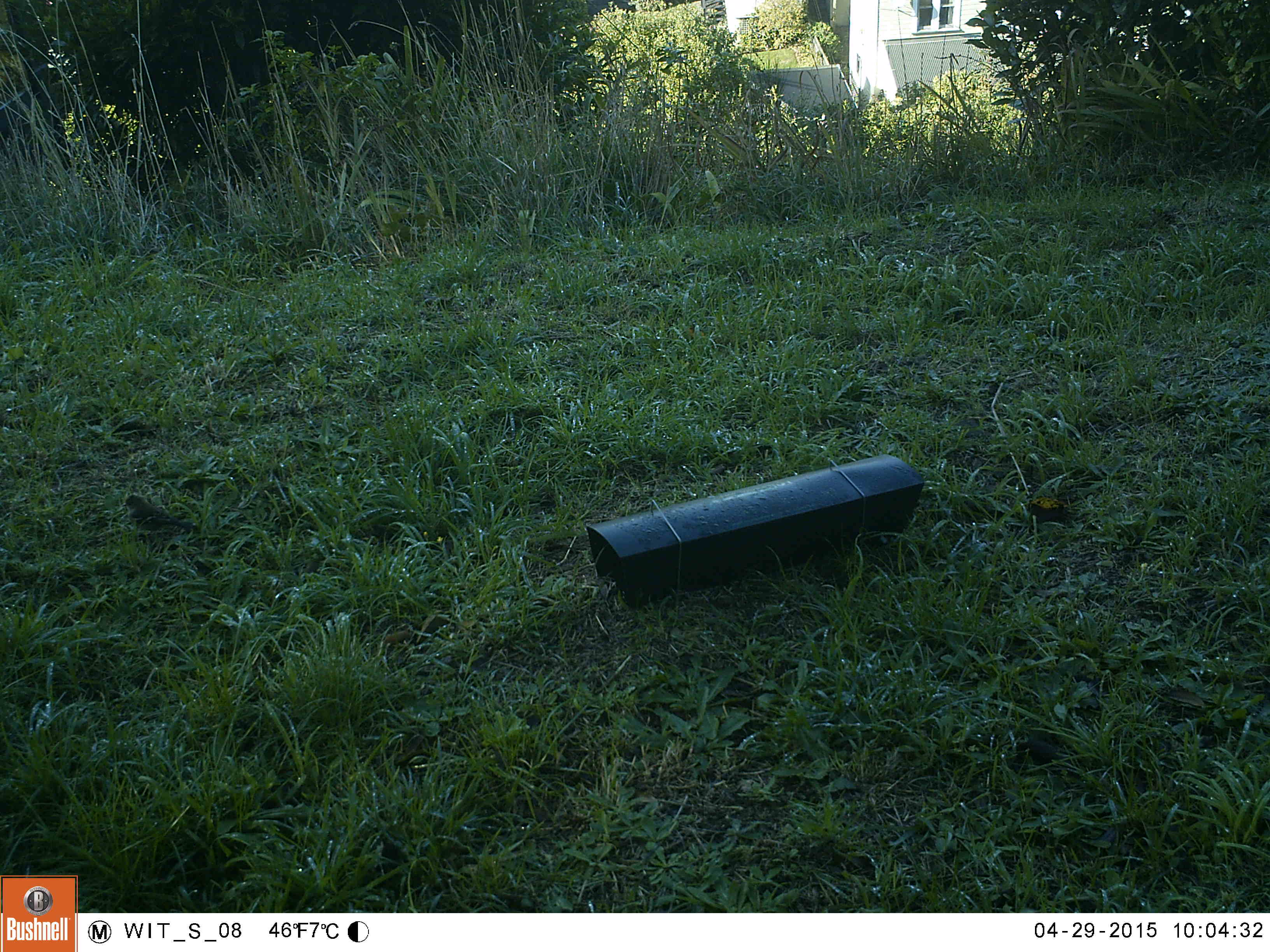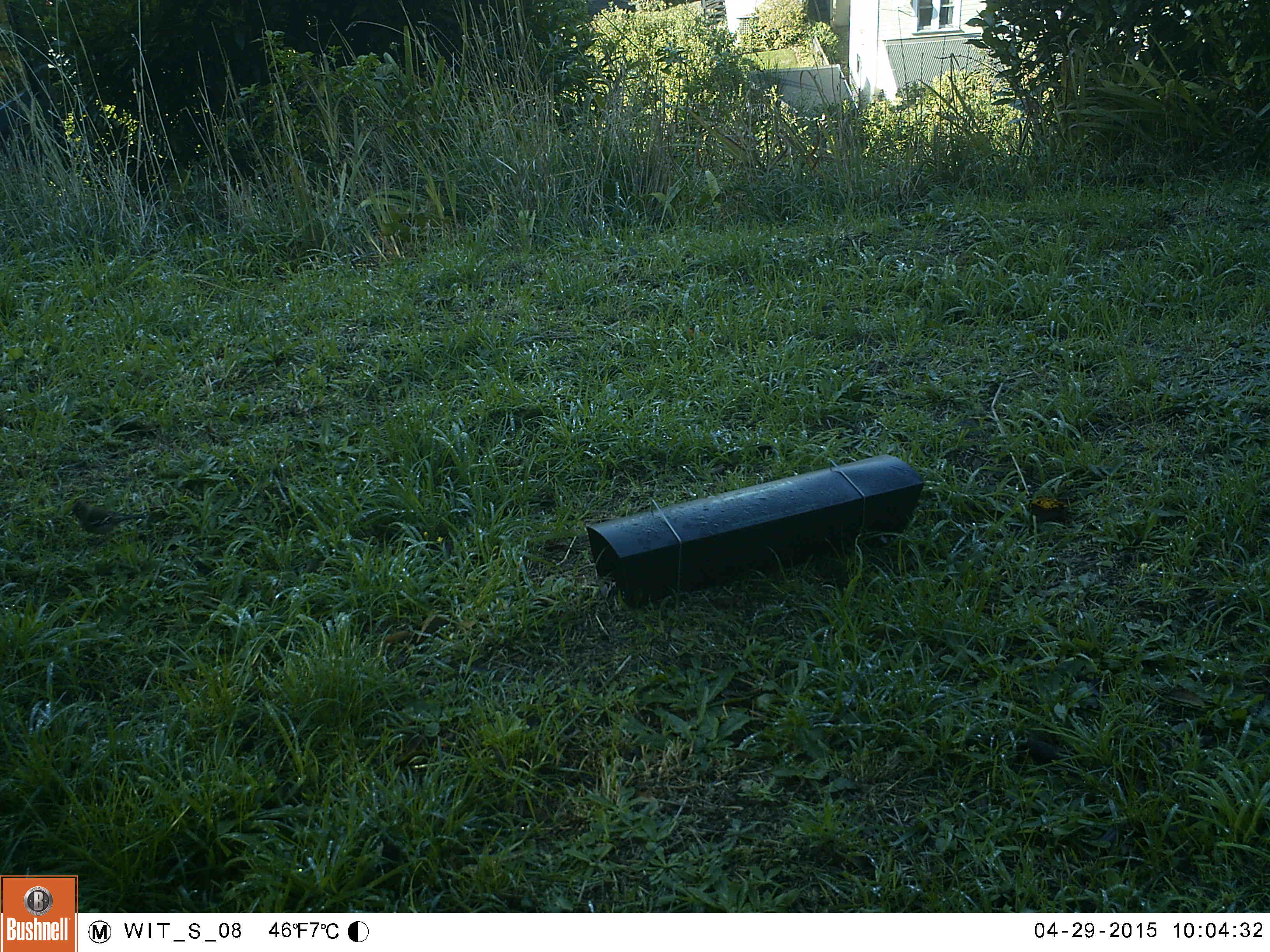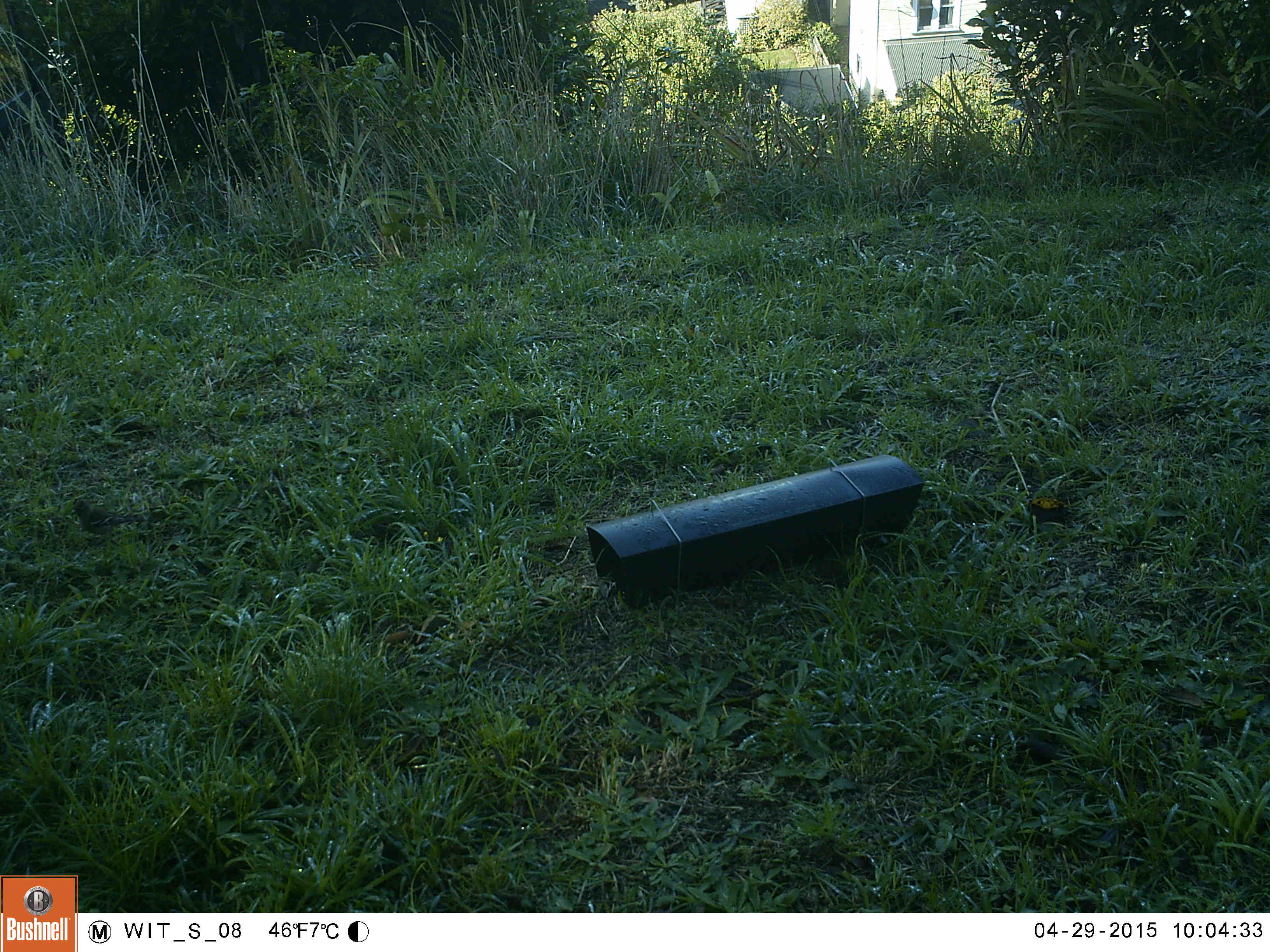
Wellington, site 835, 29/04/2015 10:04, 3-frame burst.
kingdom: Animalia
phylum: Chordata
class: Aves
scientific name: Aves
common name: bird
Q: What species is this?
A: Bird (Aves).